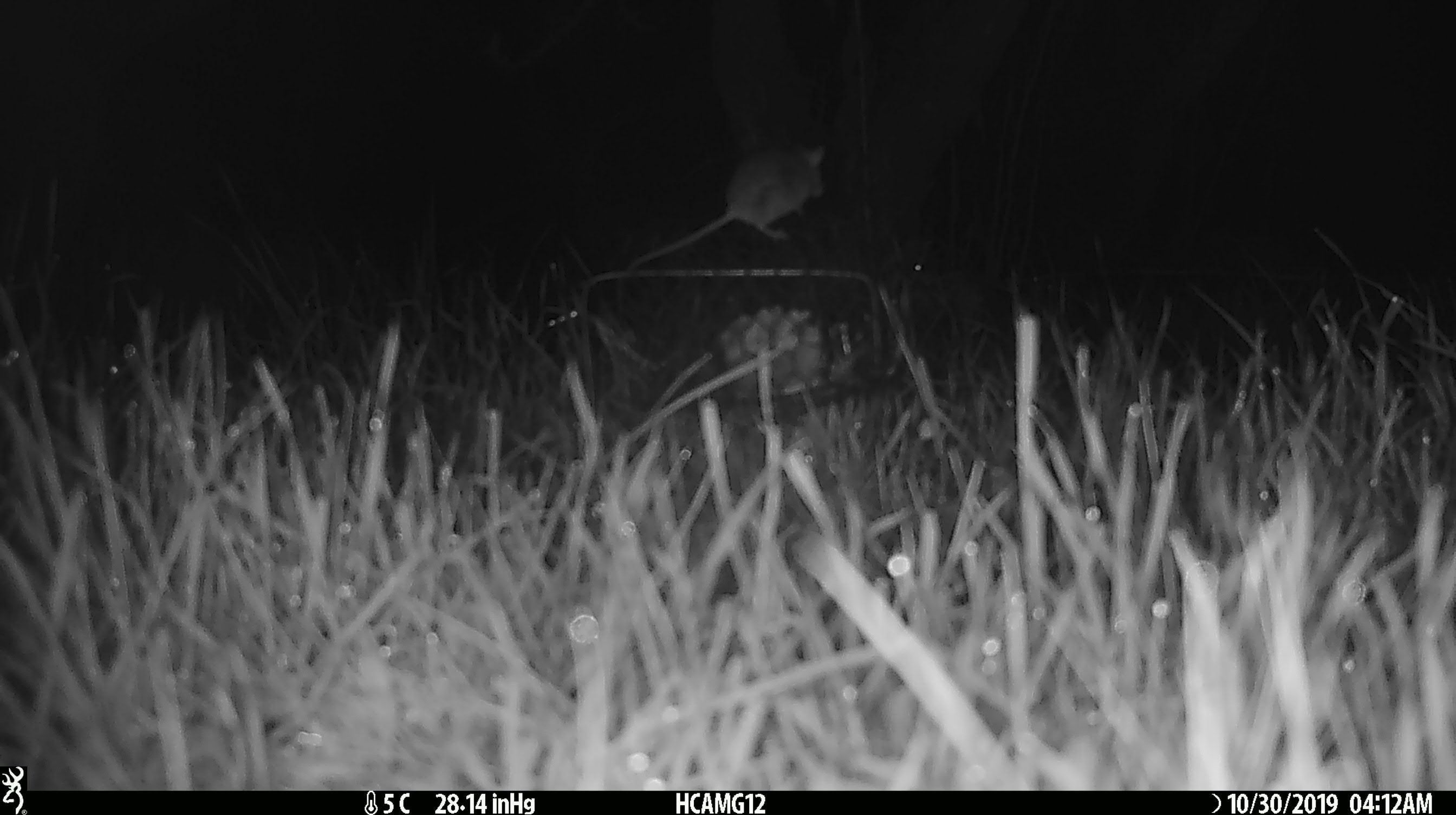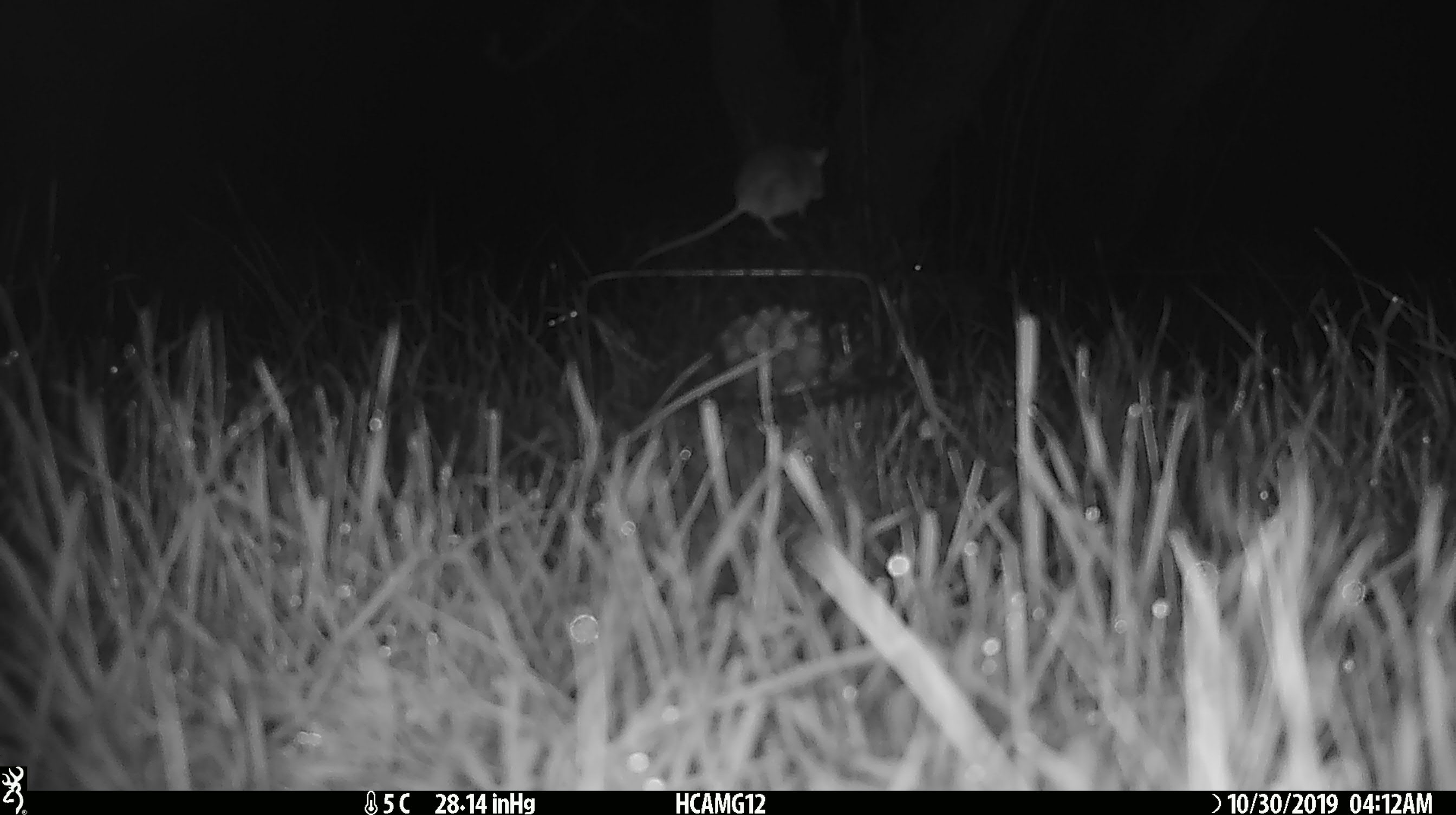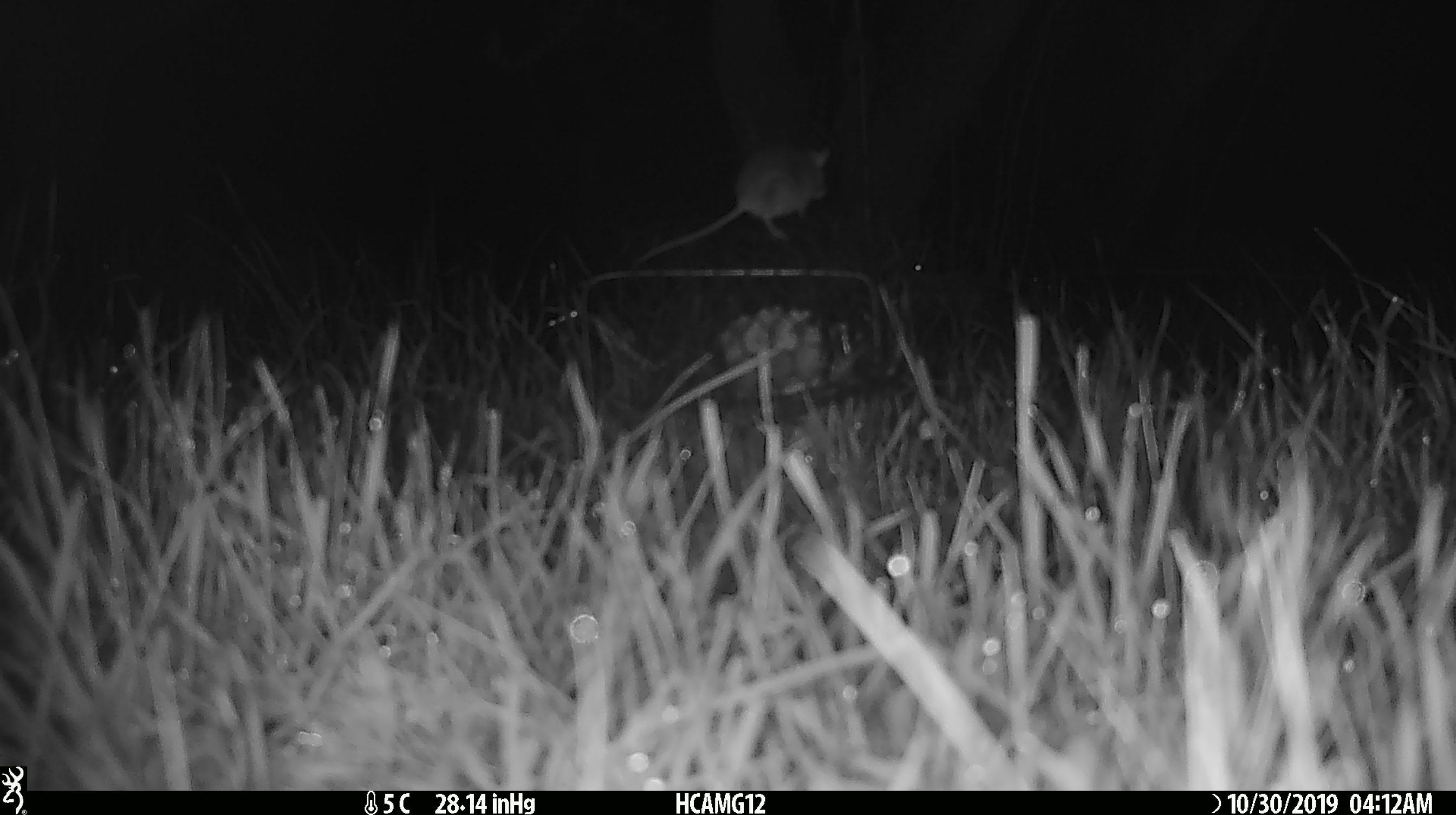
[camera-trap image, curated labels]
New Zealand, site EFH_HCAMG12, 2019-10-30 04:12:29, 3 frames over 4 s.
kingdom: Animalia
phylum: Chordata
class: Mammalia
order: Rodentia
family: Muridae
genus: Mus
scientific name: Mus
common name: mouse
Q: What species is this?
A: Mouse (Mus).